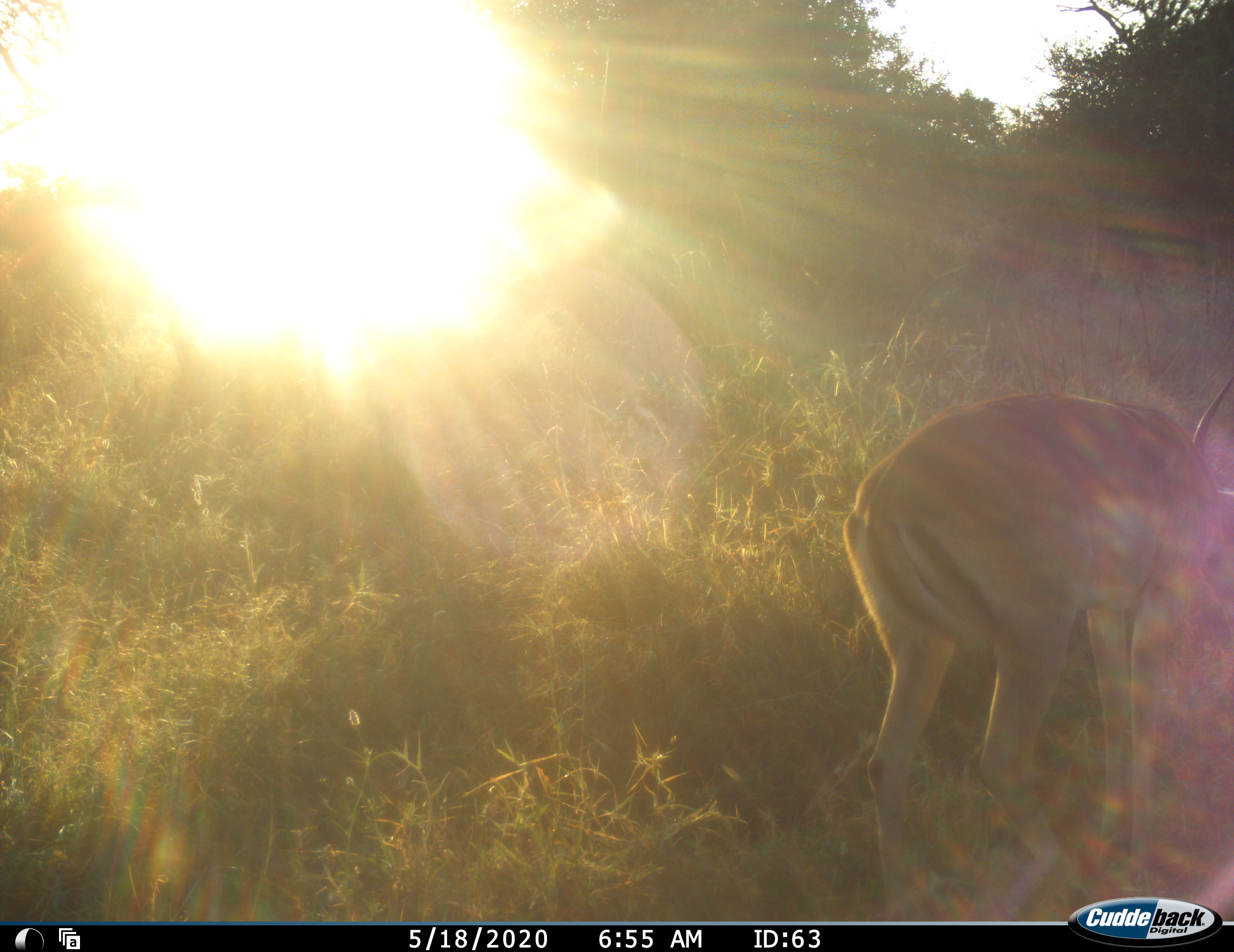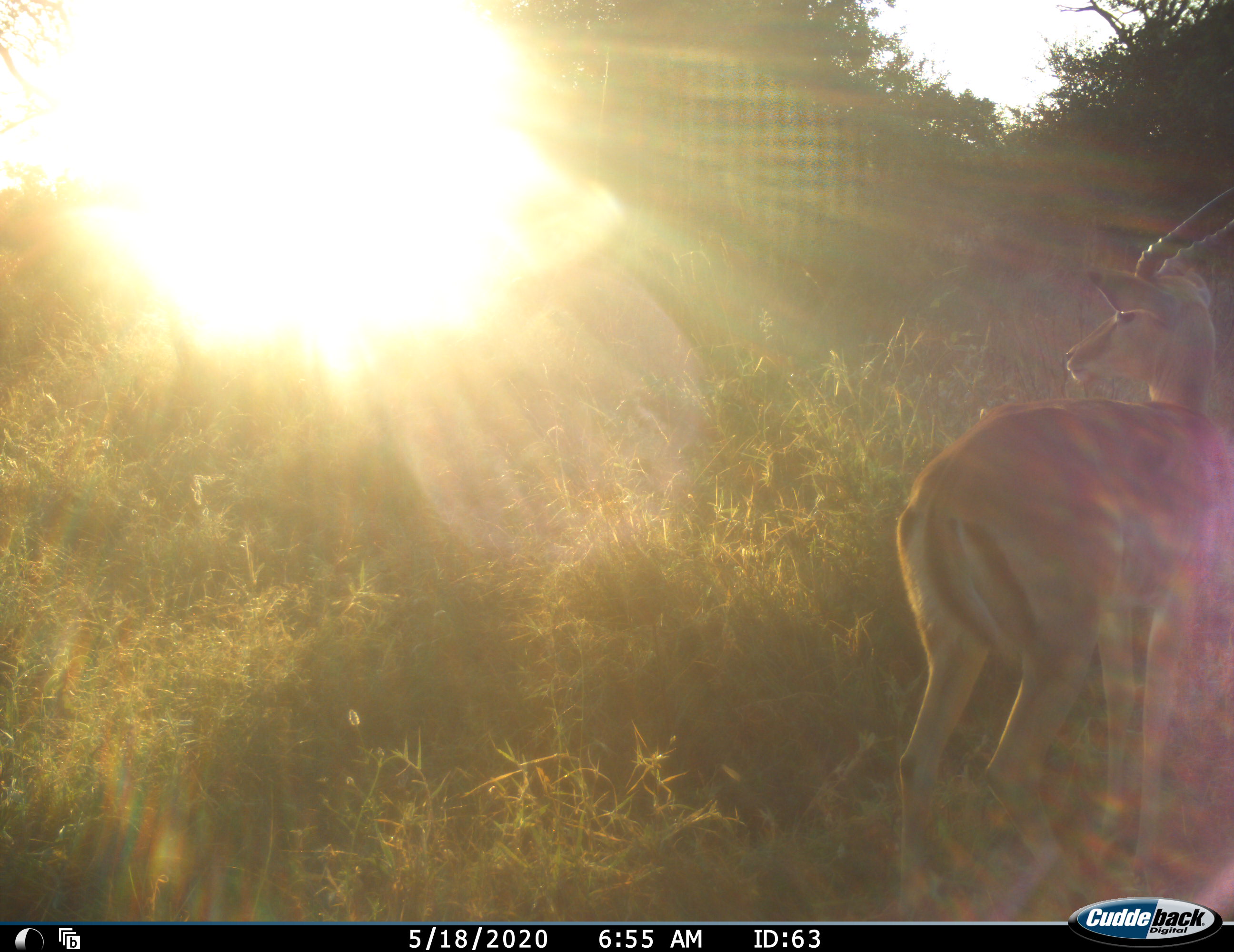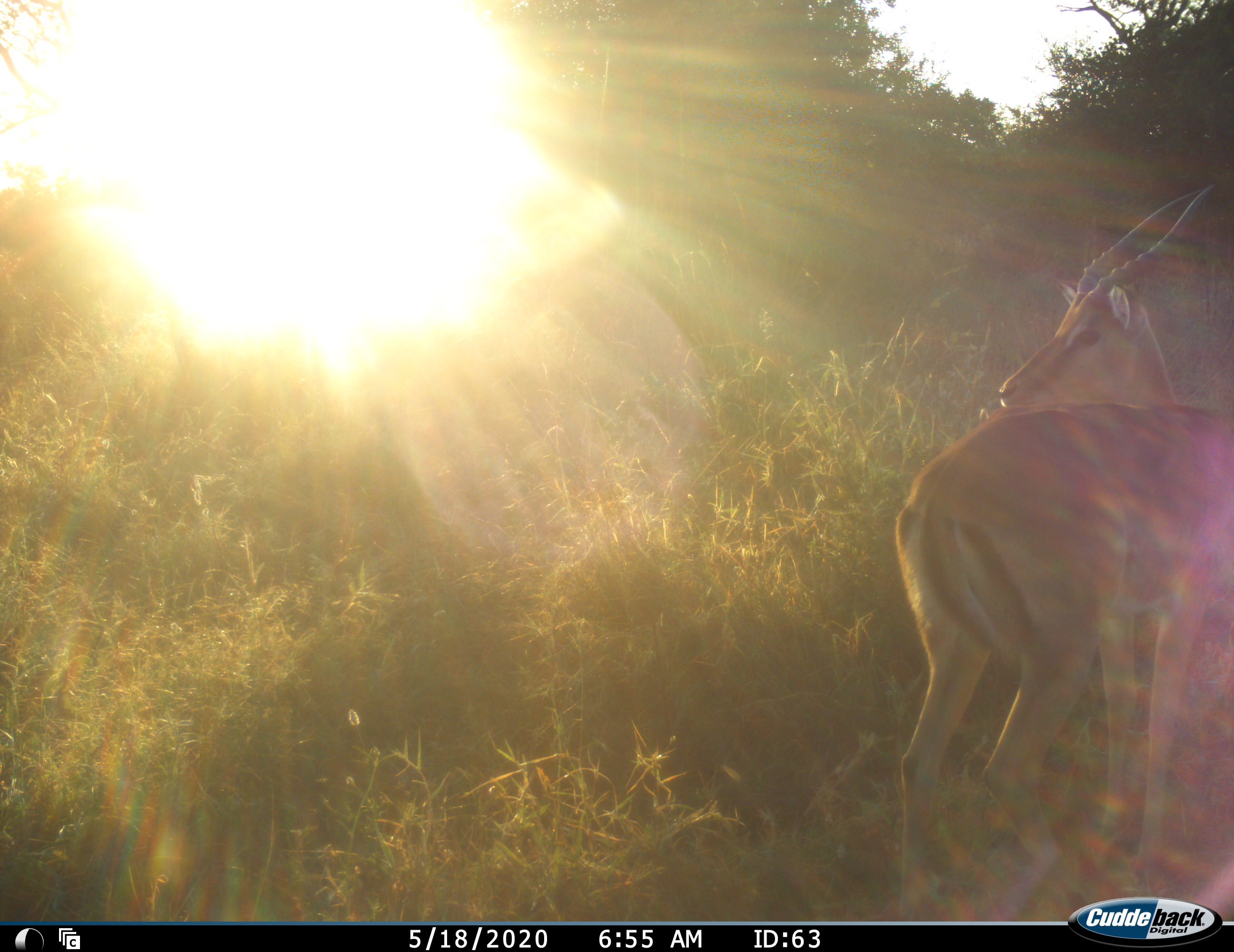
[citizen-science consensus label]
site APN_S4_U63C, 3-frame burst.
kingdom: Animalia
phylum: Chordata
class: Mammalia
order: Artiodactyla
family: Bovidae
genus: Aepyceros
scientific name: Aepyceros melampus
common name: impala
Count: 1.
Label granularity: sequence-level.